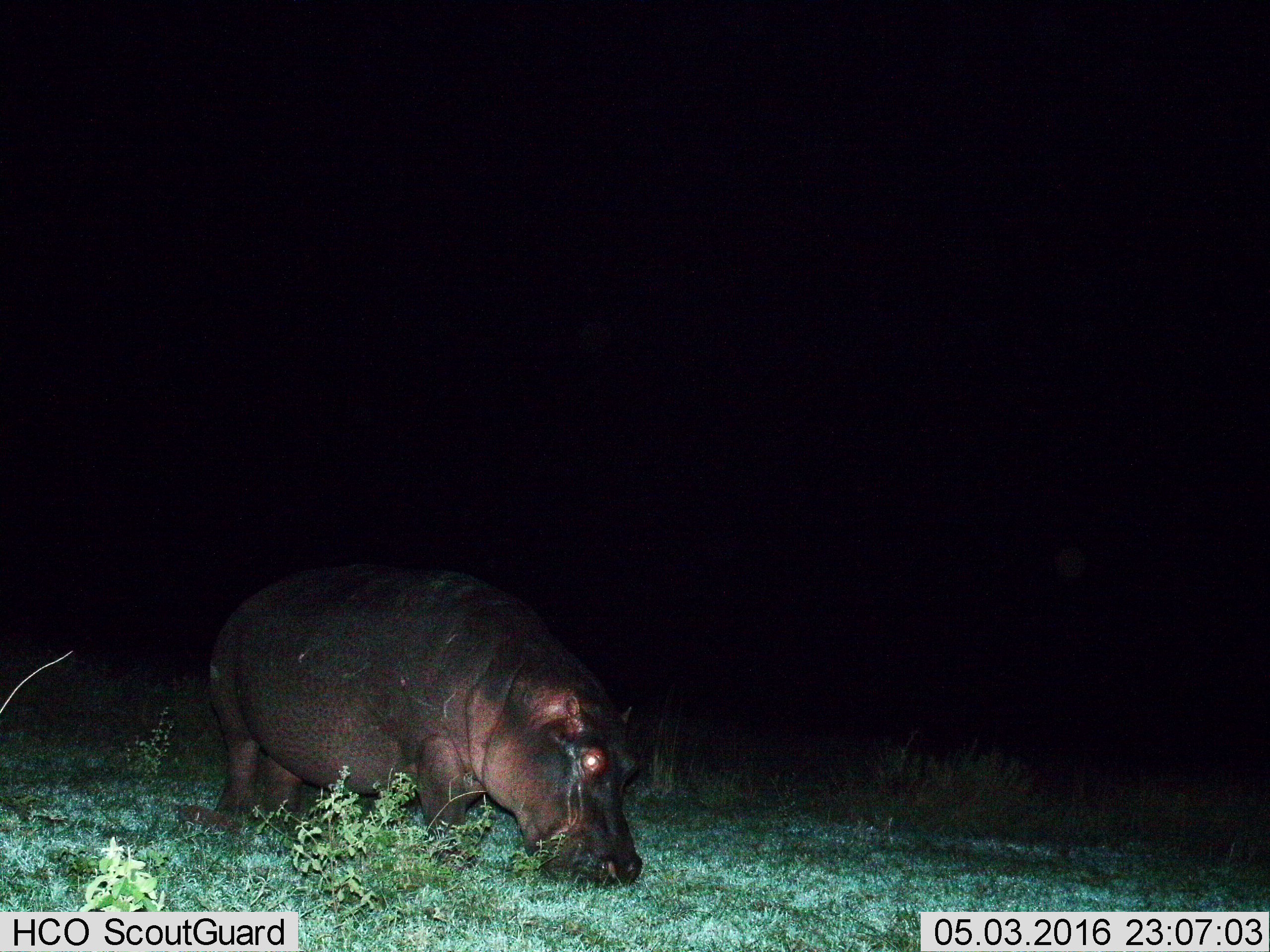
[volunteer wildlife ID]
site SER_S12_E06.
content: unidentified animal